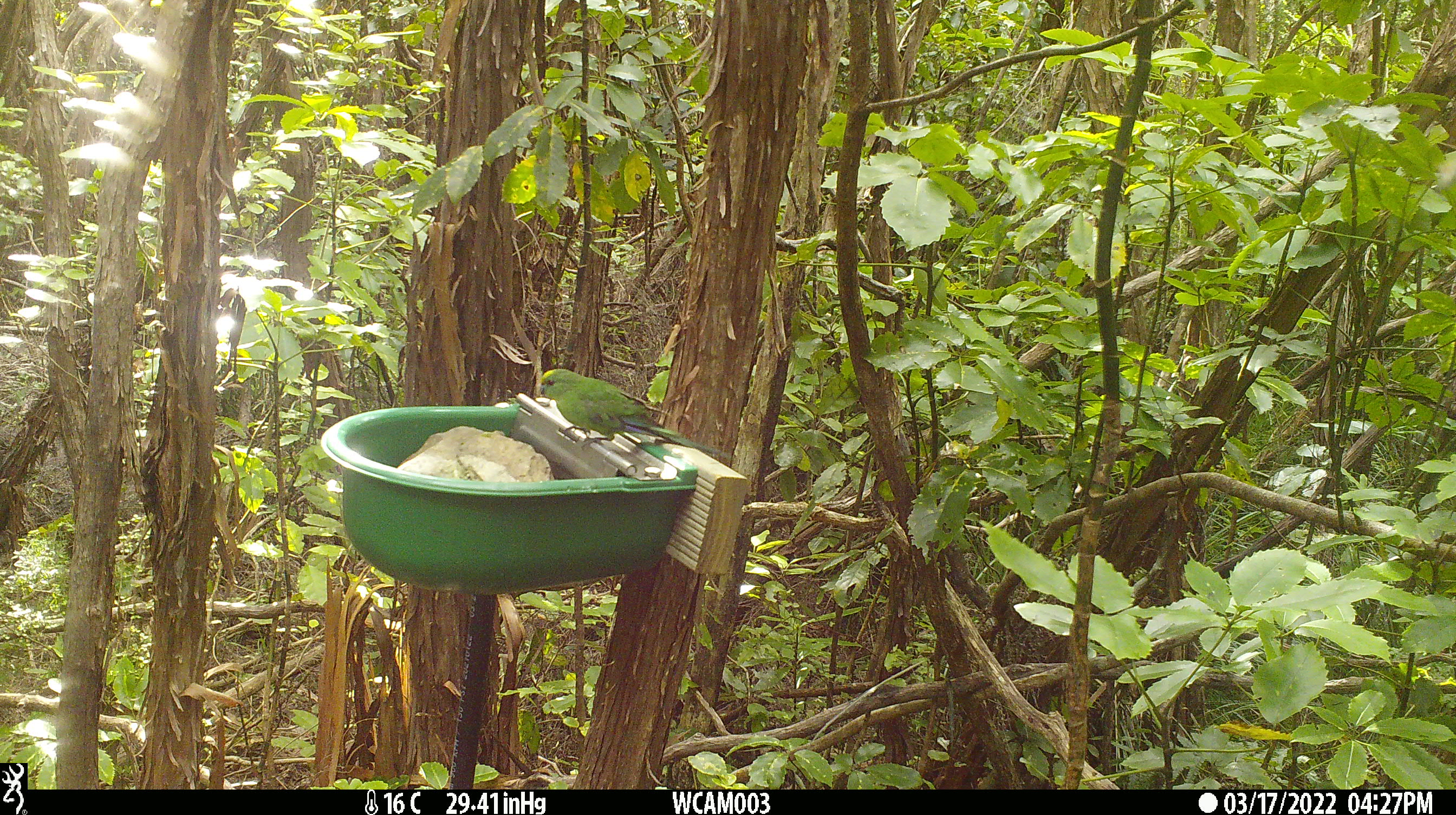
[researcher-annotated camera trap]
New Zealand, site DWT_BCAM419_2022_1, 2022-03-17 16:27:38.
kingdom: Animalia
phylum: Chordata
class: Aves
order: Psittaciformes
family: Psittaculidae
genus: Cyanoramphus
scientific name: Cyanoramphus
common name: parakeet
Parakeet (Cyanoramphus).